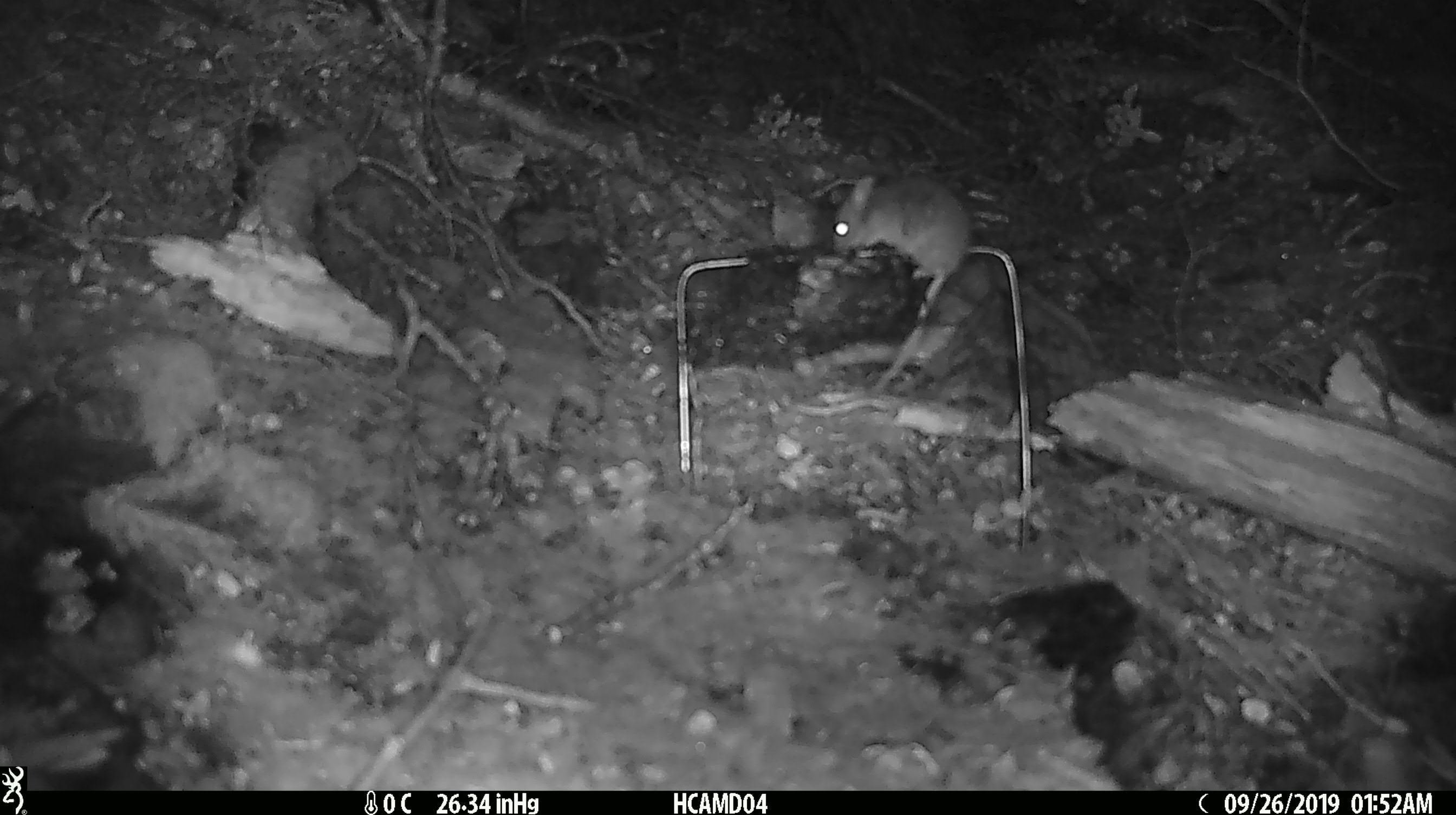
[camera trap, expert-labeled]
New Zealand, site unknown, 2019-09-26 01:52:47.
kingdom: Animalia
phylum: Chordata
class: Mammalia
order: Rodentia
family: Muridae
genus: Mus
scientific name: Mus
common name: mouse